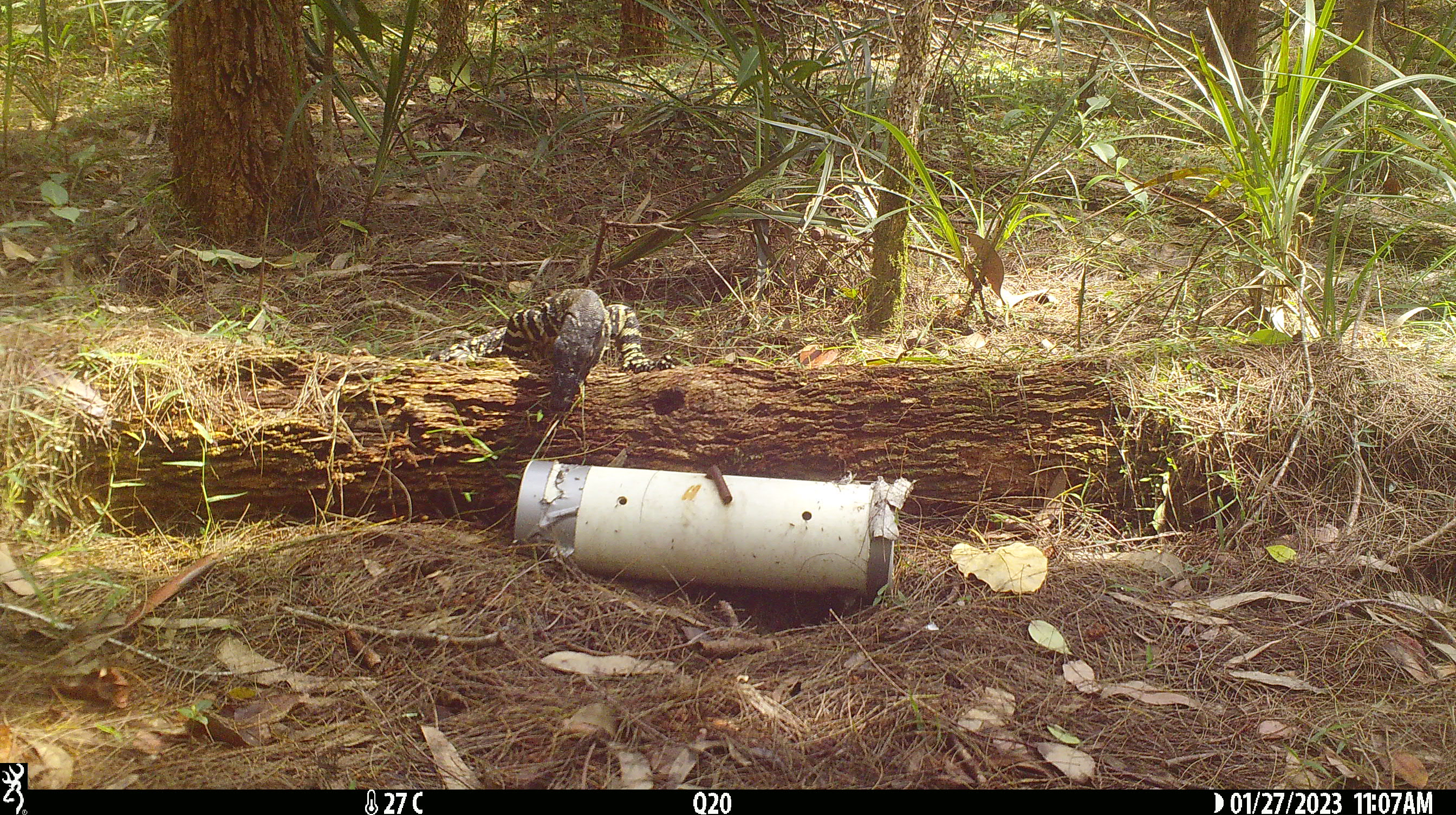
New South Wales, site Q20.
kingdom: Animalia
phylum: Chordata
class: Reptilia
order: Squamata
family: Varanidae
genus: Varanus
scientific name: Varanus varius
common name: lace monitor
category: goanna